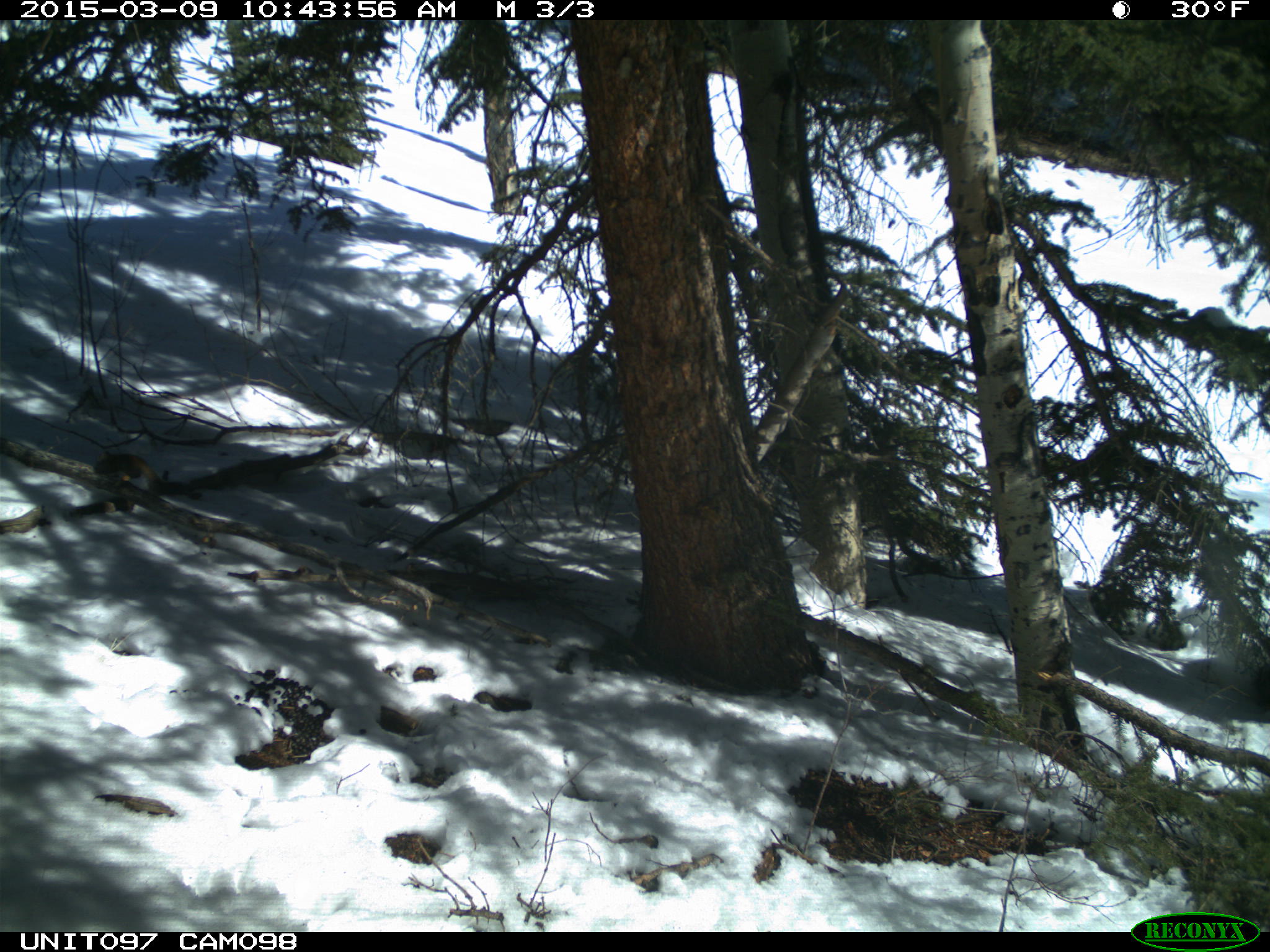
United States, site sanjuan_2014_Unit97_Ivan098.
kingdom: Animalia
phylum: Chordata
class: Mammalia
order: Rodentia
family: Sciuridae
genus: Tamiasciurus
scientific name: Tamiasciurus hudsonicus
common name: american red squirrel